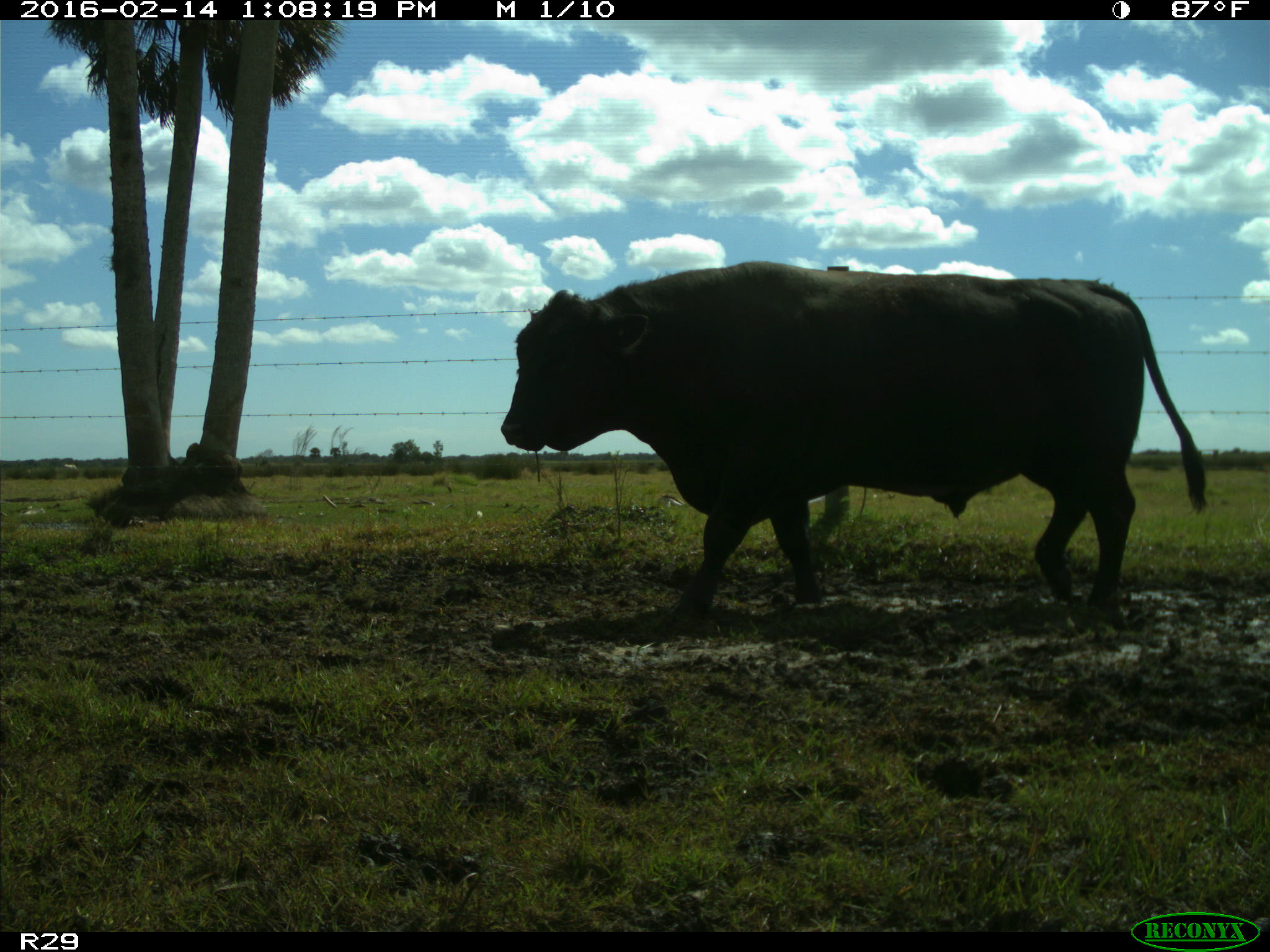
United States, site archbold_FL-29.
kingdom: Animalia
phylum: Chordata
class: Mammalia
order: Artiodactyla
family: Bovidae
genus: Bos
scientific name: Bos taurus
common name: domestic cow